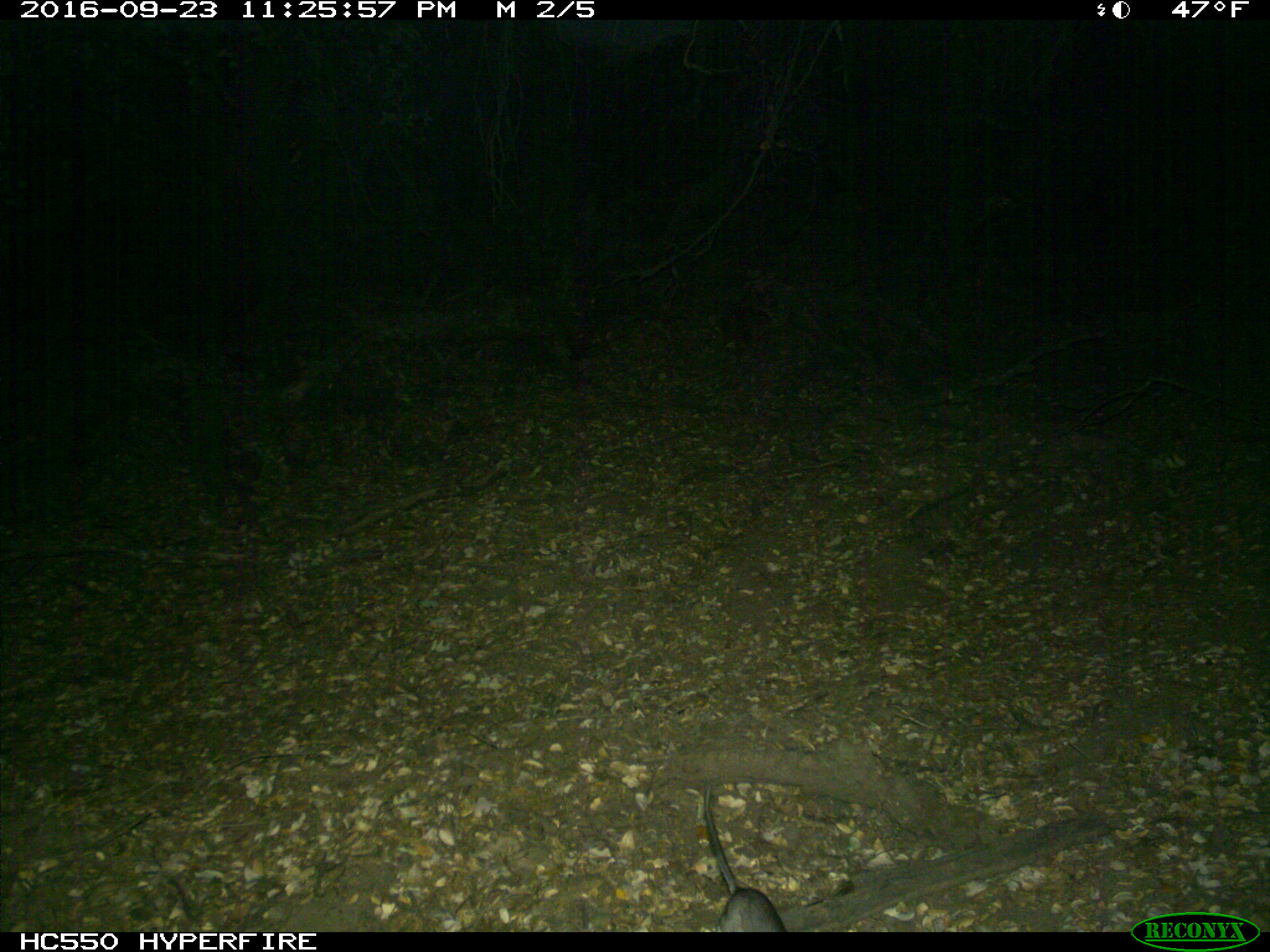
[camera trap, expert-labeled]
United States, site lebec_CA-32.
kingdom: Animalia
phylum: Chordata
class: Mammalia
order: Rodentia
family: Cricetidae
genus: Neotoma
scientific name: Neotoma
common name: pack rat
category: unidentified pack rat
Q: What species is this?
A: Unidentified pack rat (pack rat) (Neotoma).